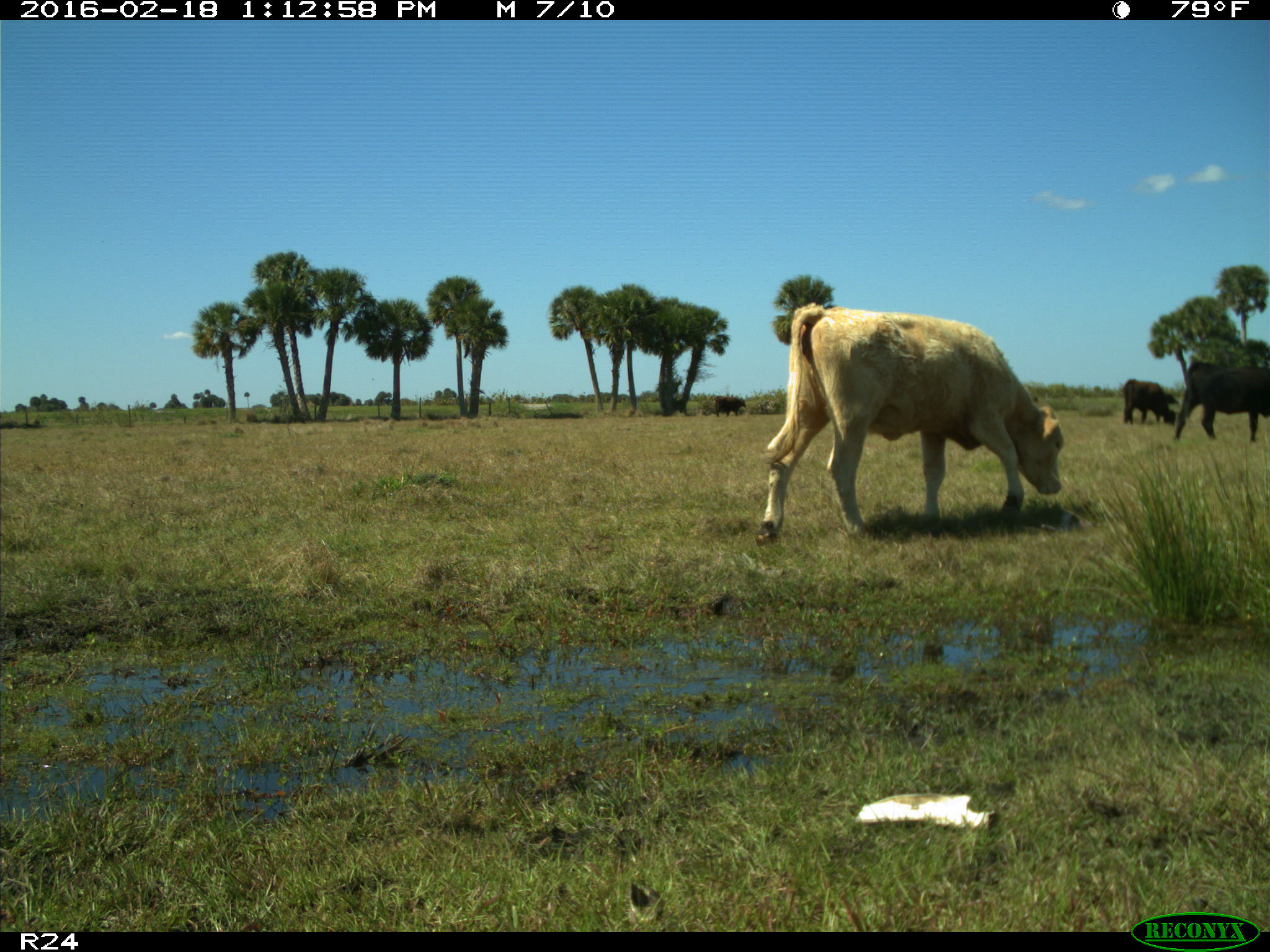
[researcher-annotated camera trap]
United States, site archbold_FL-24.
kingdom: Animalia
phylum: Chordata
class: Mammalia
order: Artiodactyla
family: Bovidae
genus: Bos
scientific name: Bos taurus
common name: domestic cow